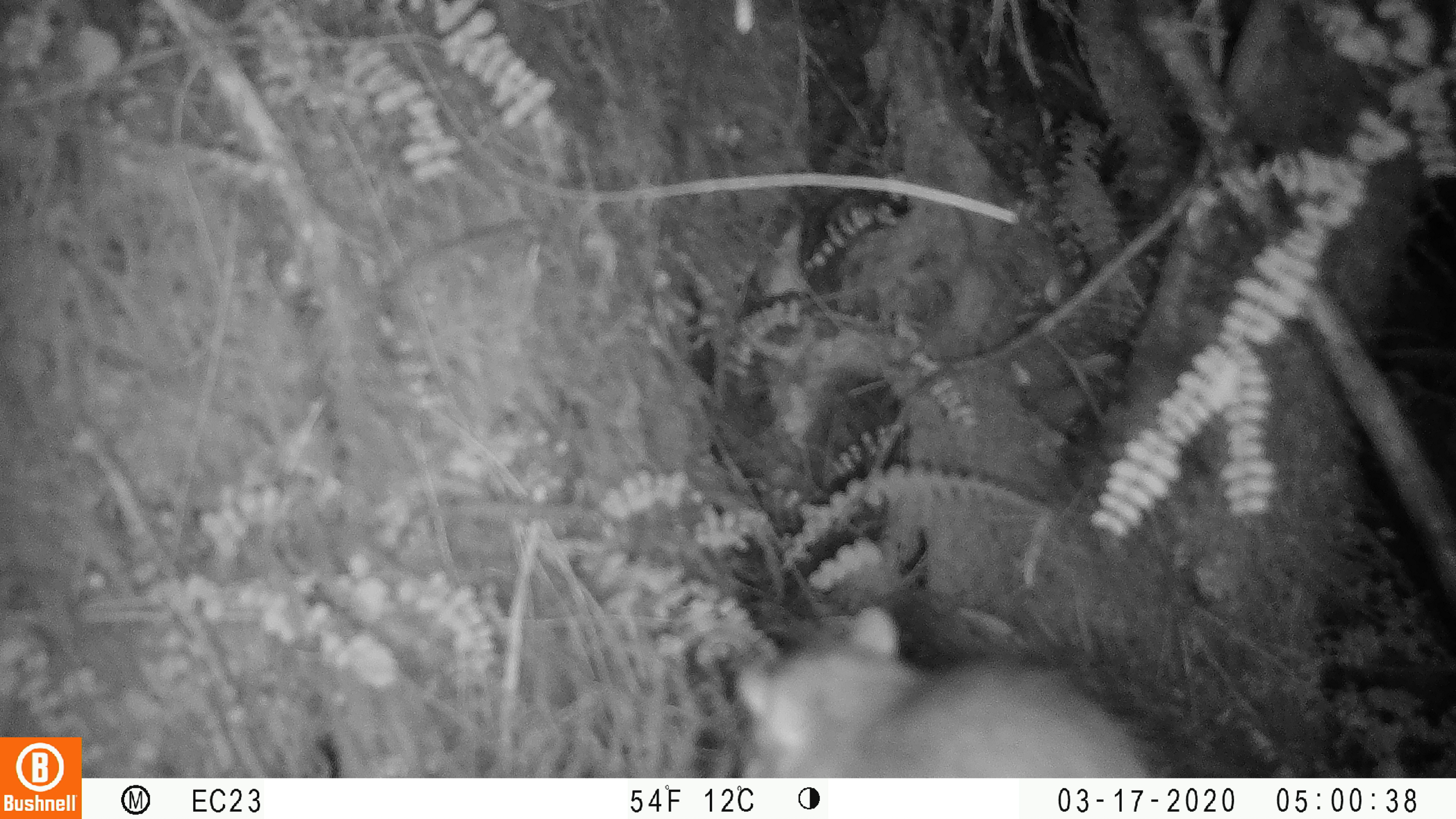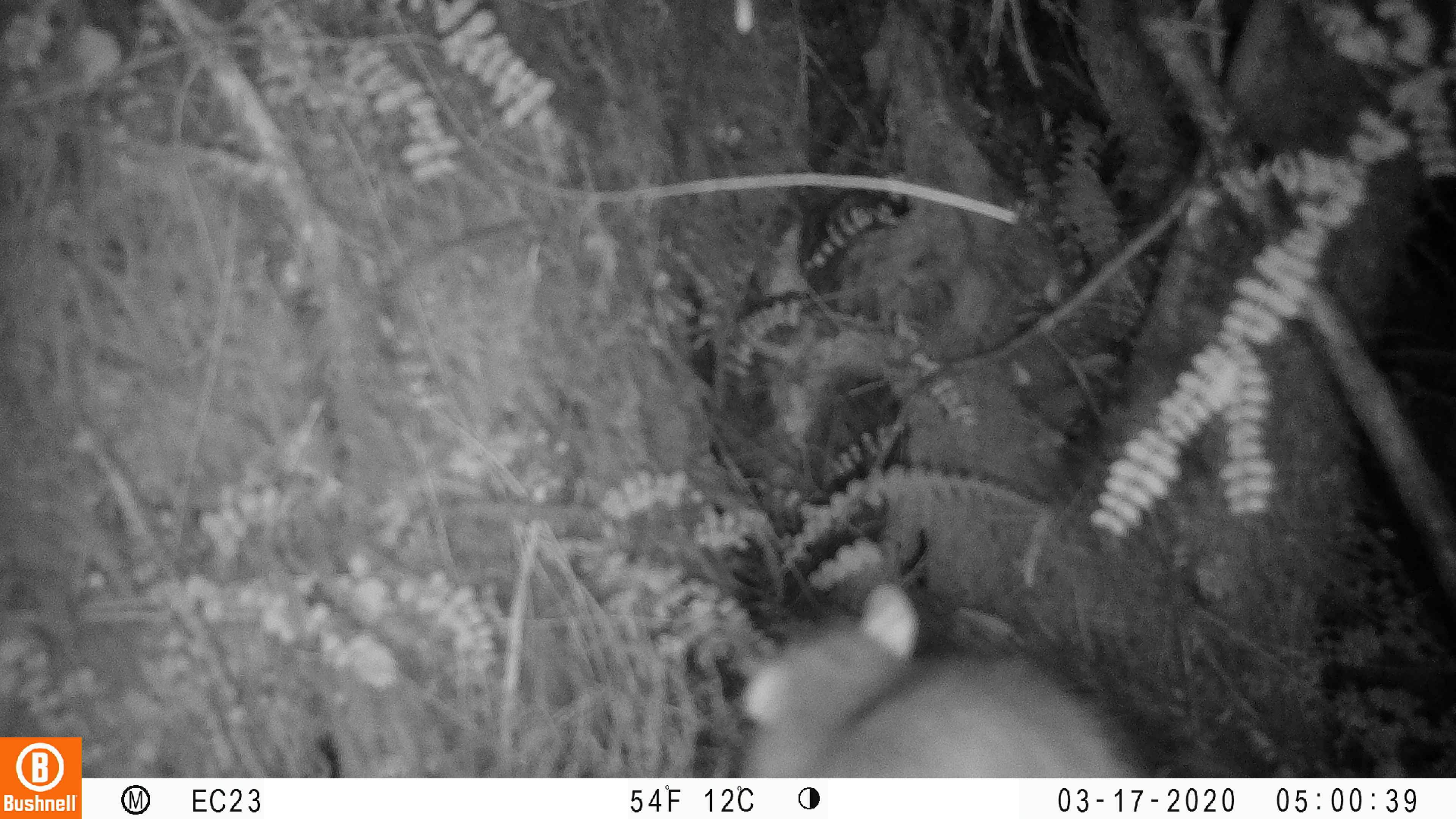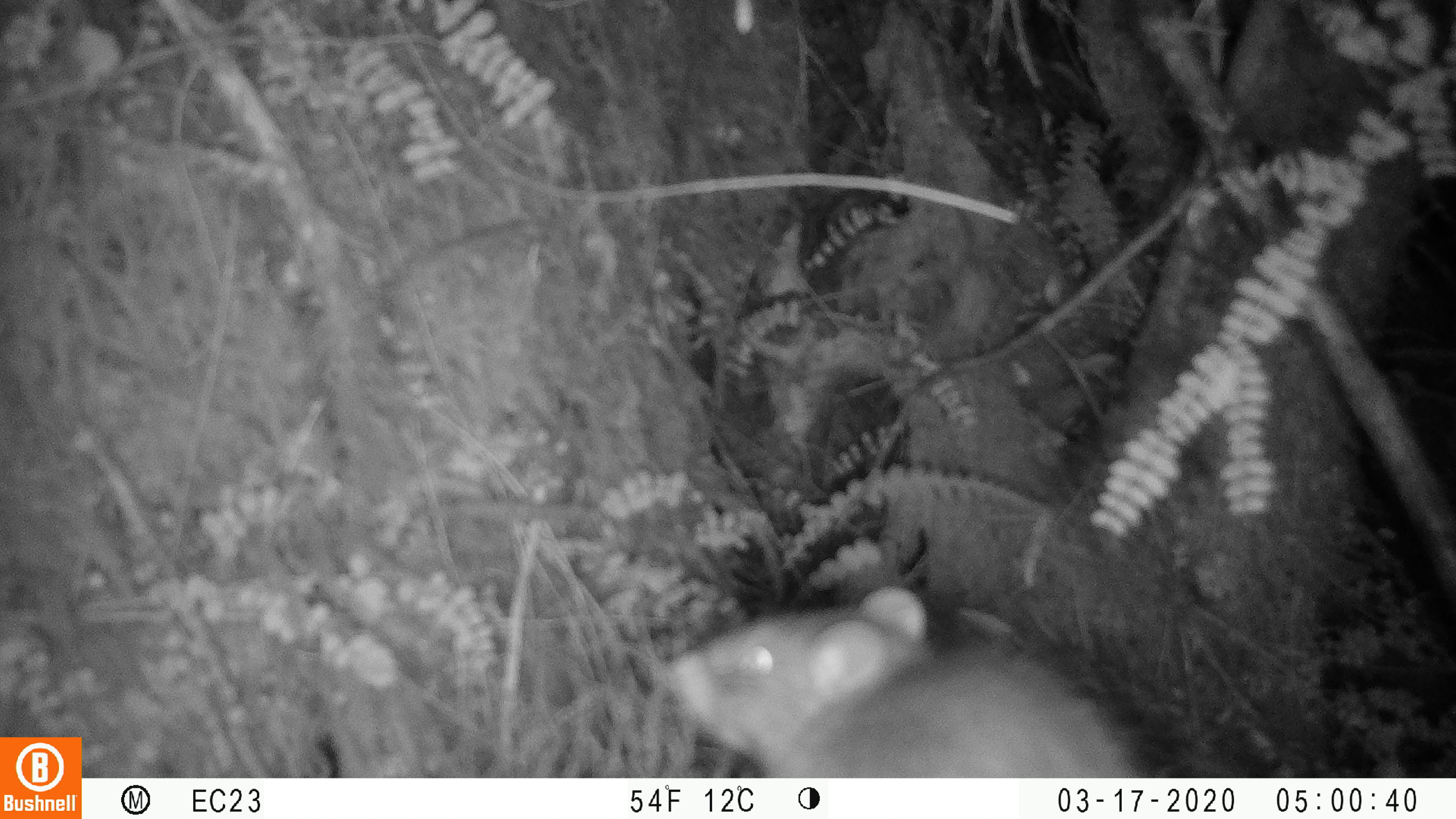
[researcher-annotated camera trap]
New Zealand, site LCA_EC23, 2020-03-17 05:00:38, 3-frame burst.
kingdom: Animalia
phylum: Chordata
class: Mammalia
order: Rodentia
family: Muridae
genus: Rattus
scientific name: Rattus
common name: rat